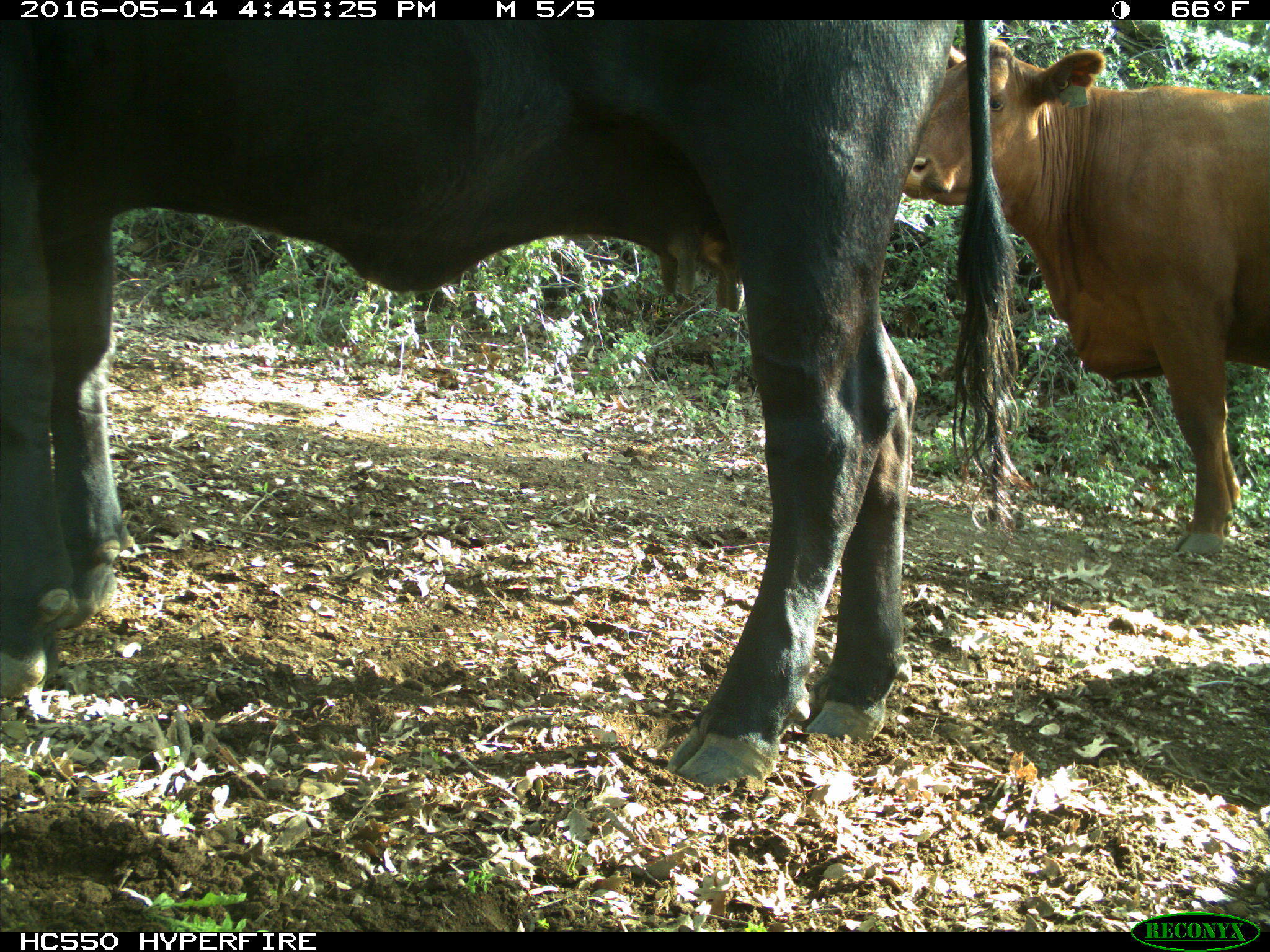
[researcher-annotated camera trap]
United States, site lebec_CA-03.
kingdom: Animalia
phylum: Chordata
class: Mammalia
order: Artiodactyla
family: Bovidae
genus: Bos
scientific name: Bos taurus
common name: domestic cow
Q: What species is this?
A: Bos taurus (domestic cow).